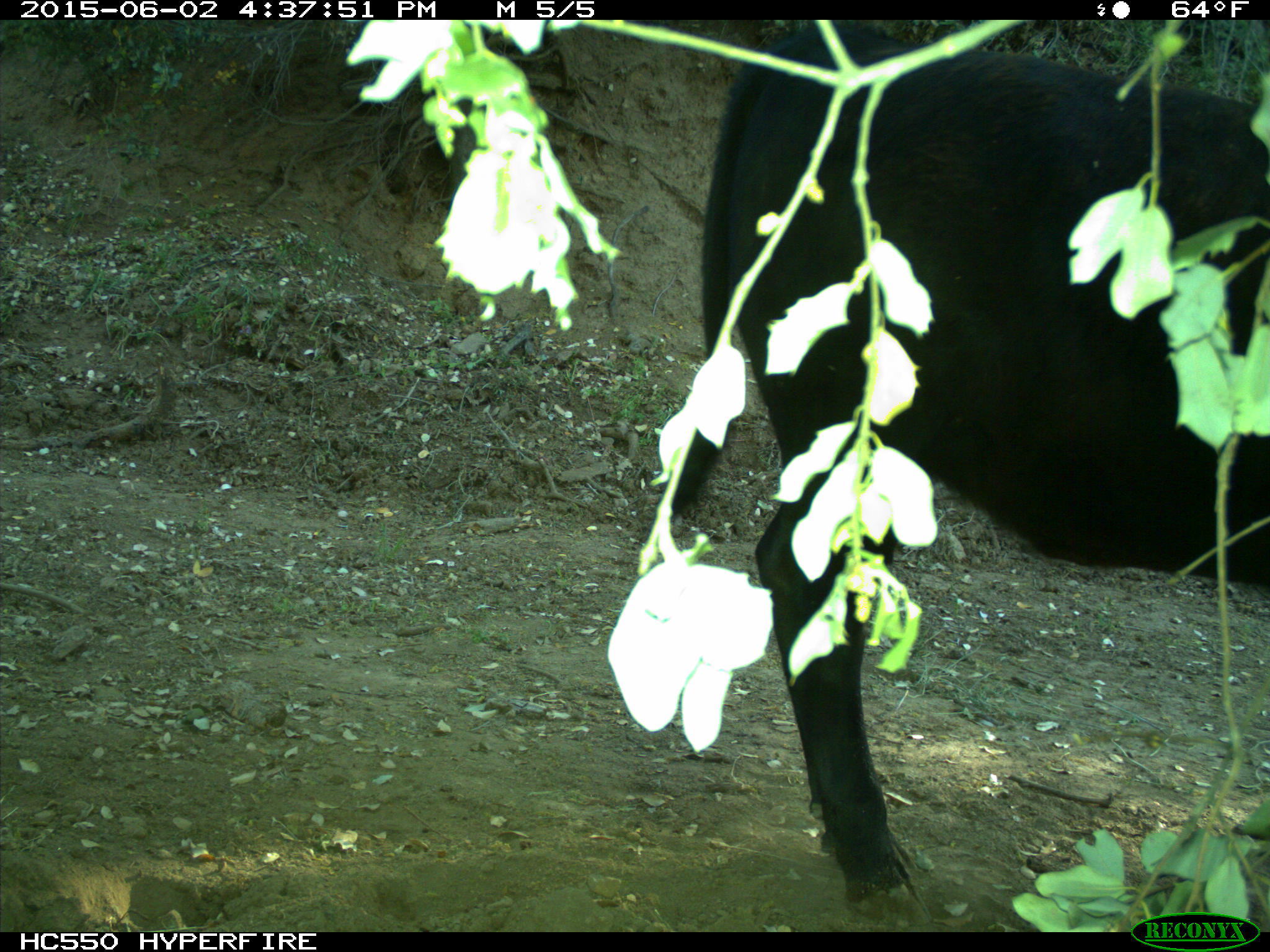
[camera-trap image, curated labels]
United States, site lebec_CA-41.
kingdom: Animalia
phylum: Chordata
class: Mammalia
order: Artiodactyla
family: Bovidae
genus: Bos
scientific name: Bos taurus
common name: domestic cow